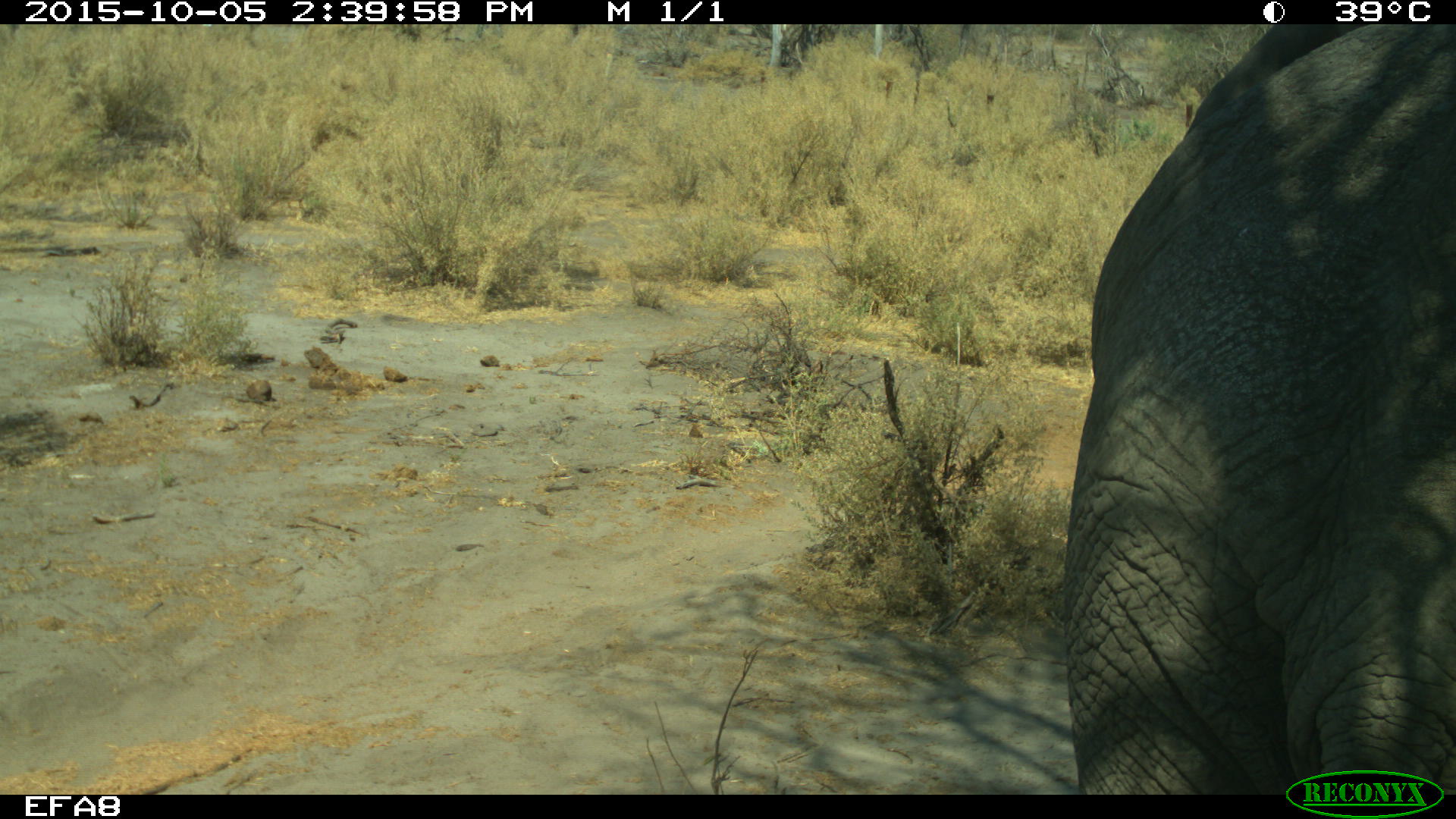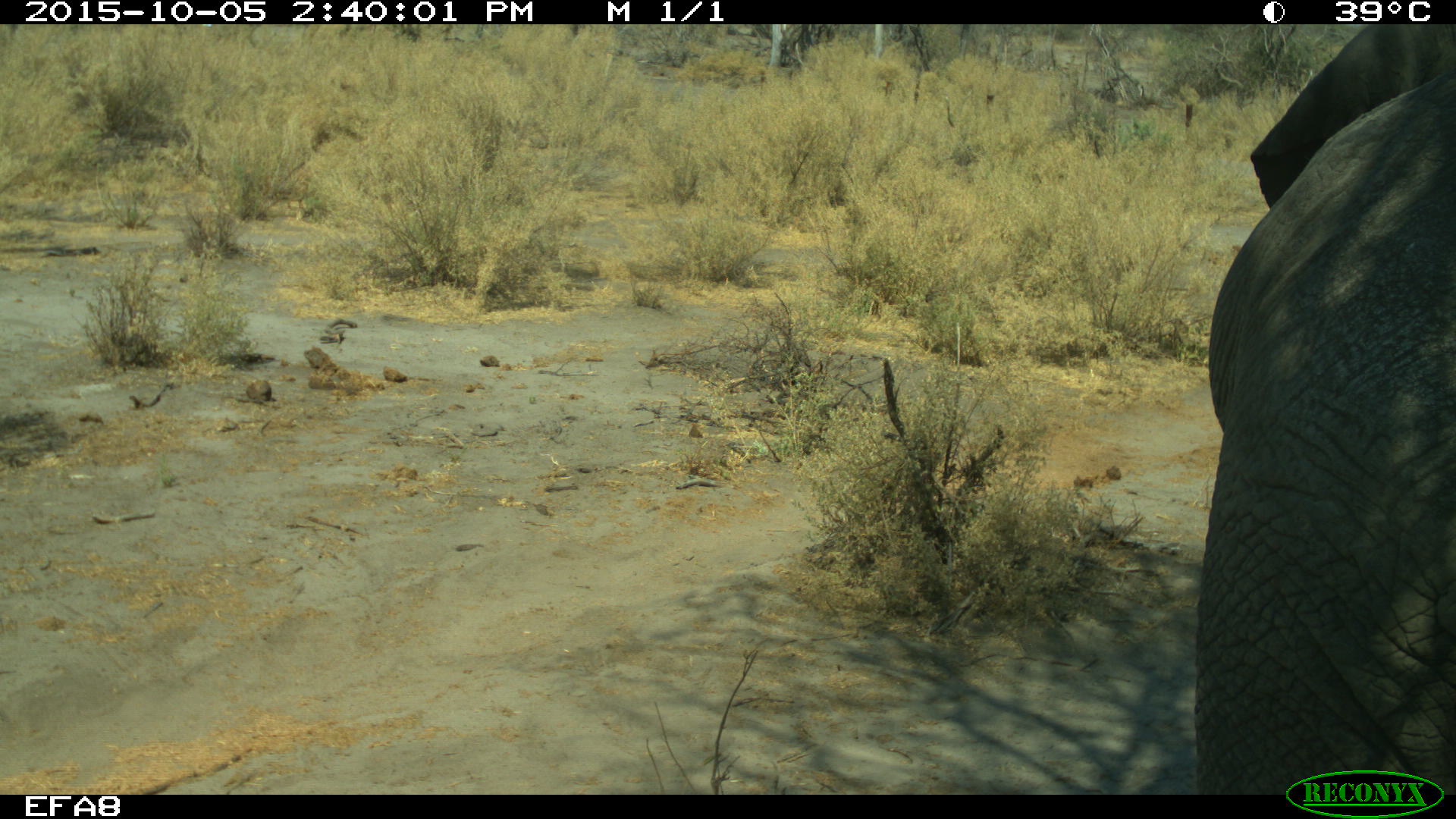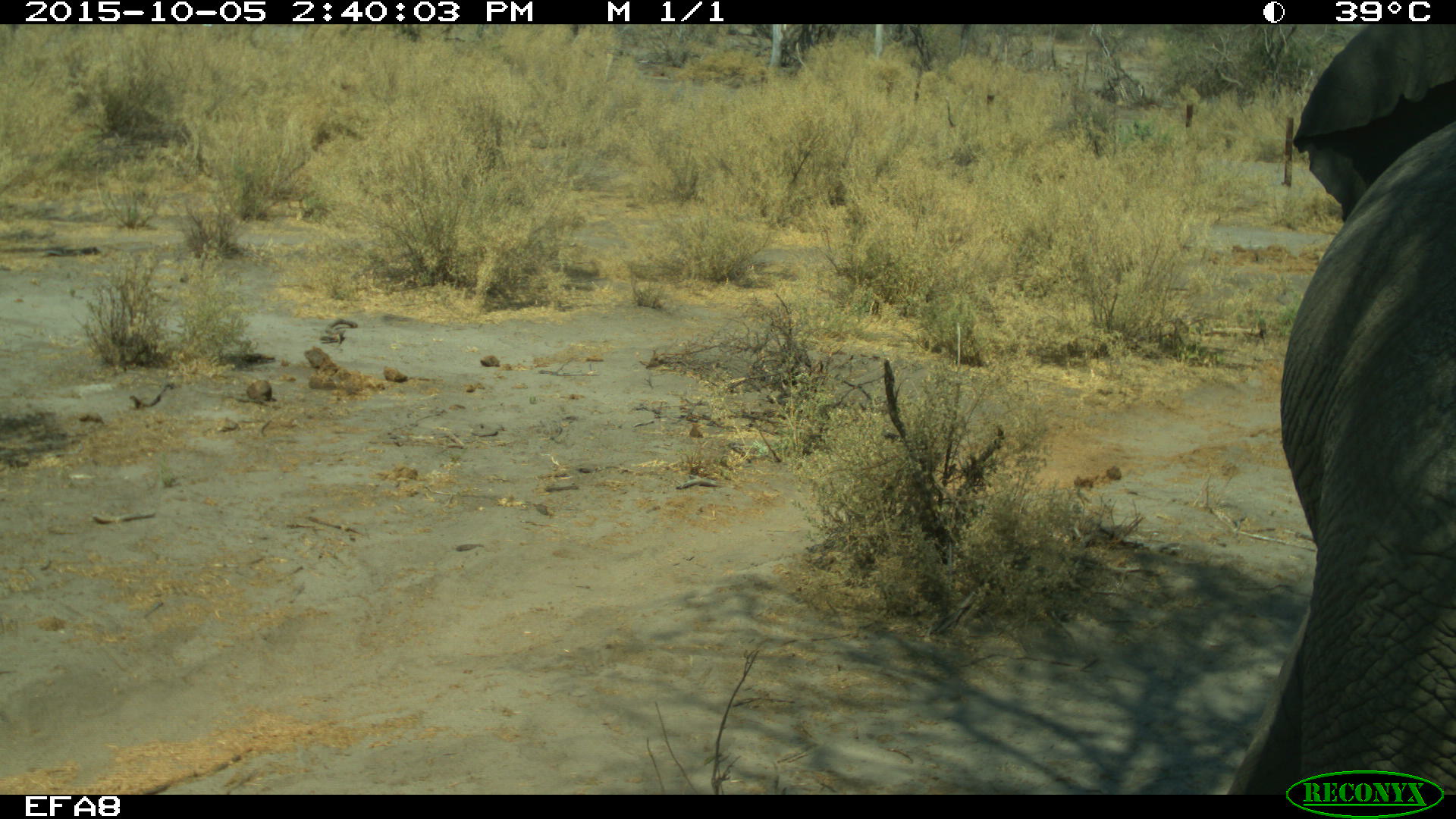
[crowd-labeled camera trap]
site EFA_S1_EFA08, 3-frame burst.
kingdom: Animalia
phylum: Chordata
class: Mammalia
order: Proboscidea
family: Elephantidae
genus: Loxodonta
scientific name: Loxodonta africana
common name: african bush elephant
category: elephant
Elephant (african bush elephant) (Loxodonta africana), count 1. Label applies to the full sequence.